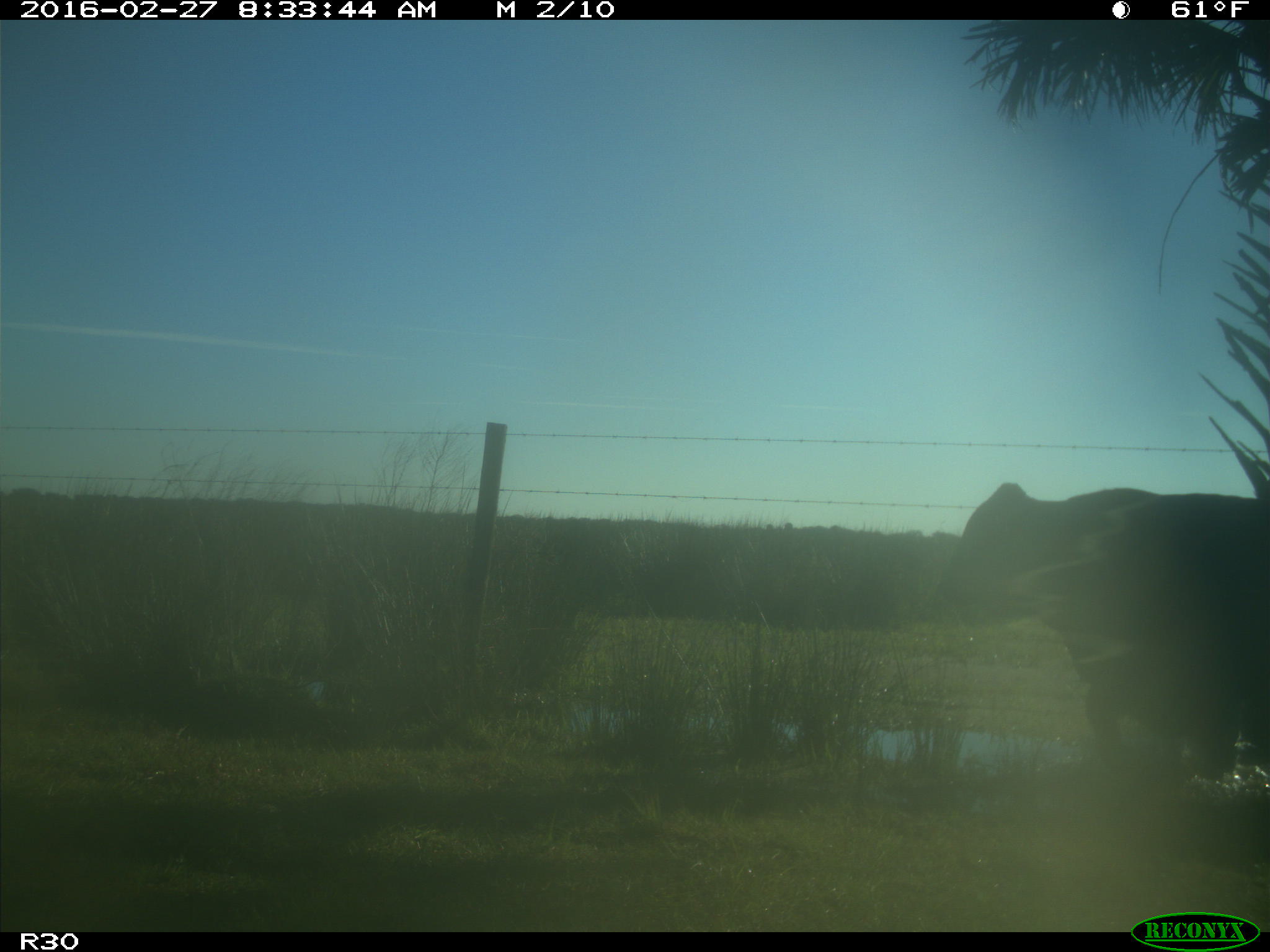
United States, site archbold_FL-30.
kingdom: Animalia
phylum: Chordata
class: Mammalia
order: Artiodactyla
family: Bovidae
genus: Bos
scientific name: Bos taurus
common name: domestic cow